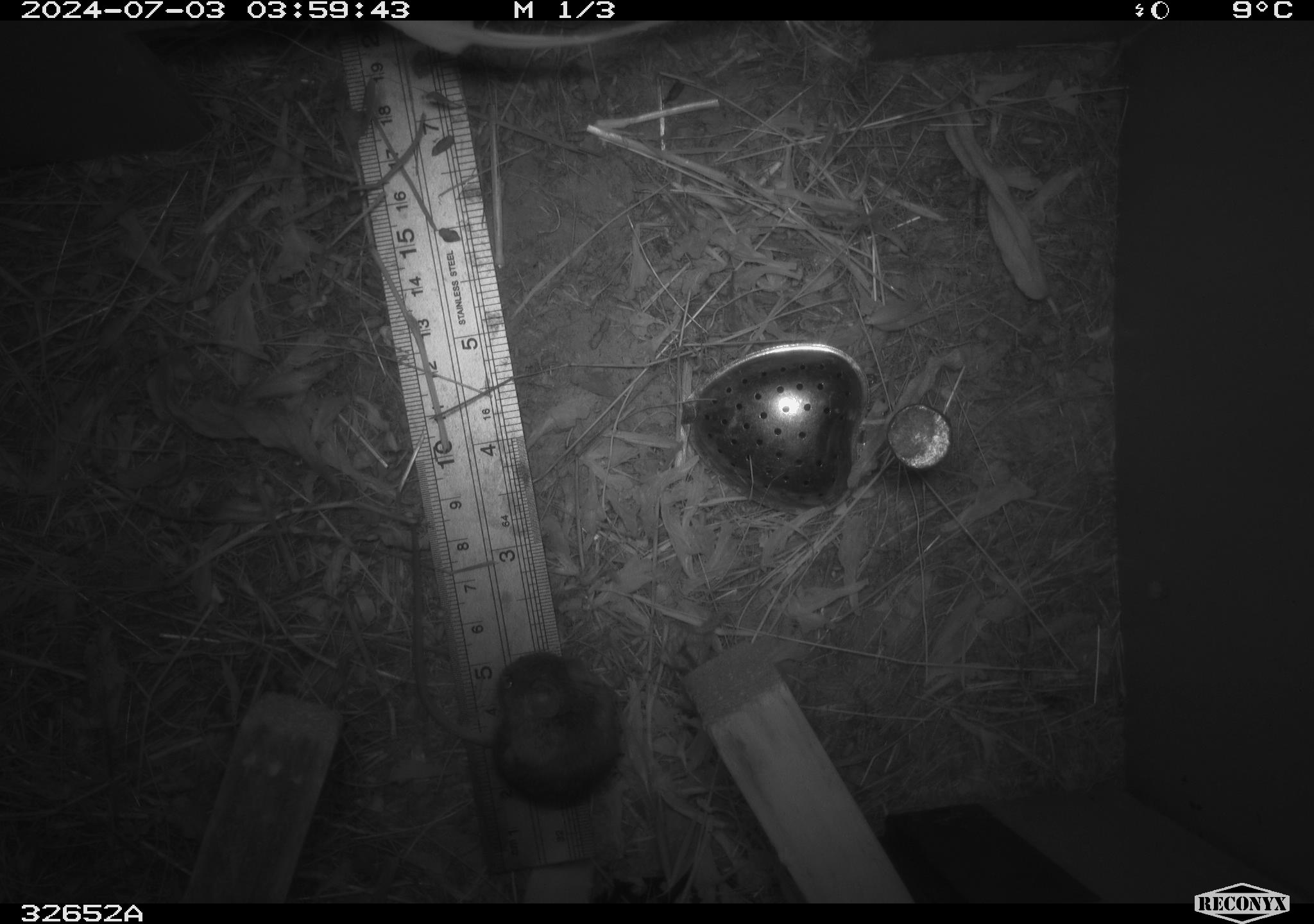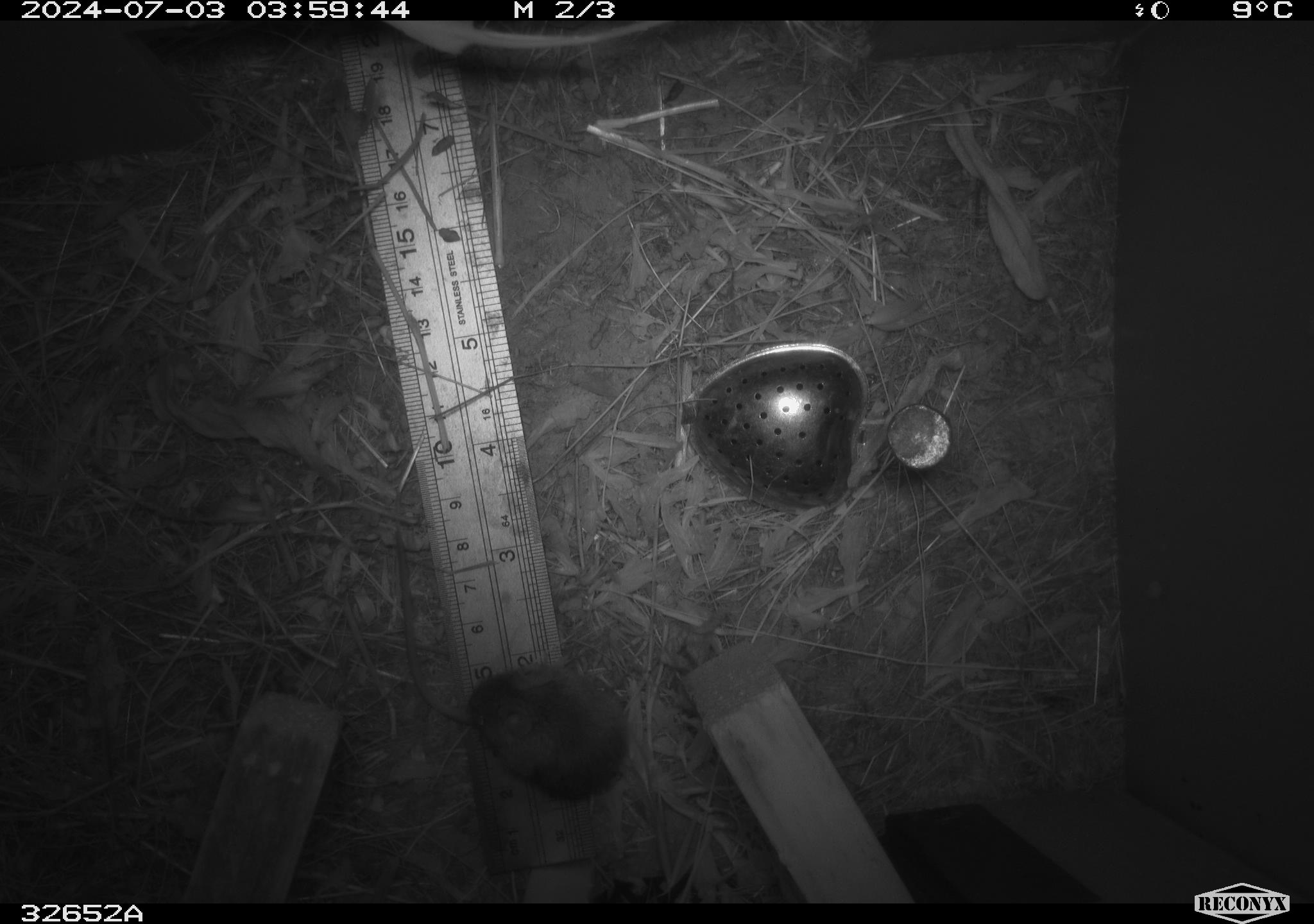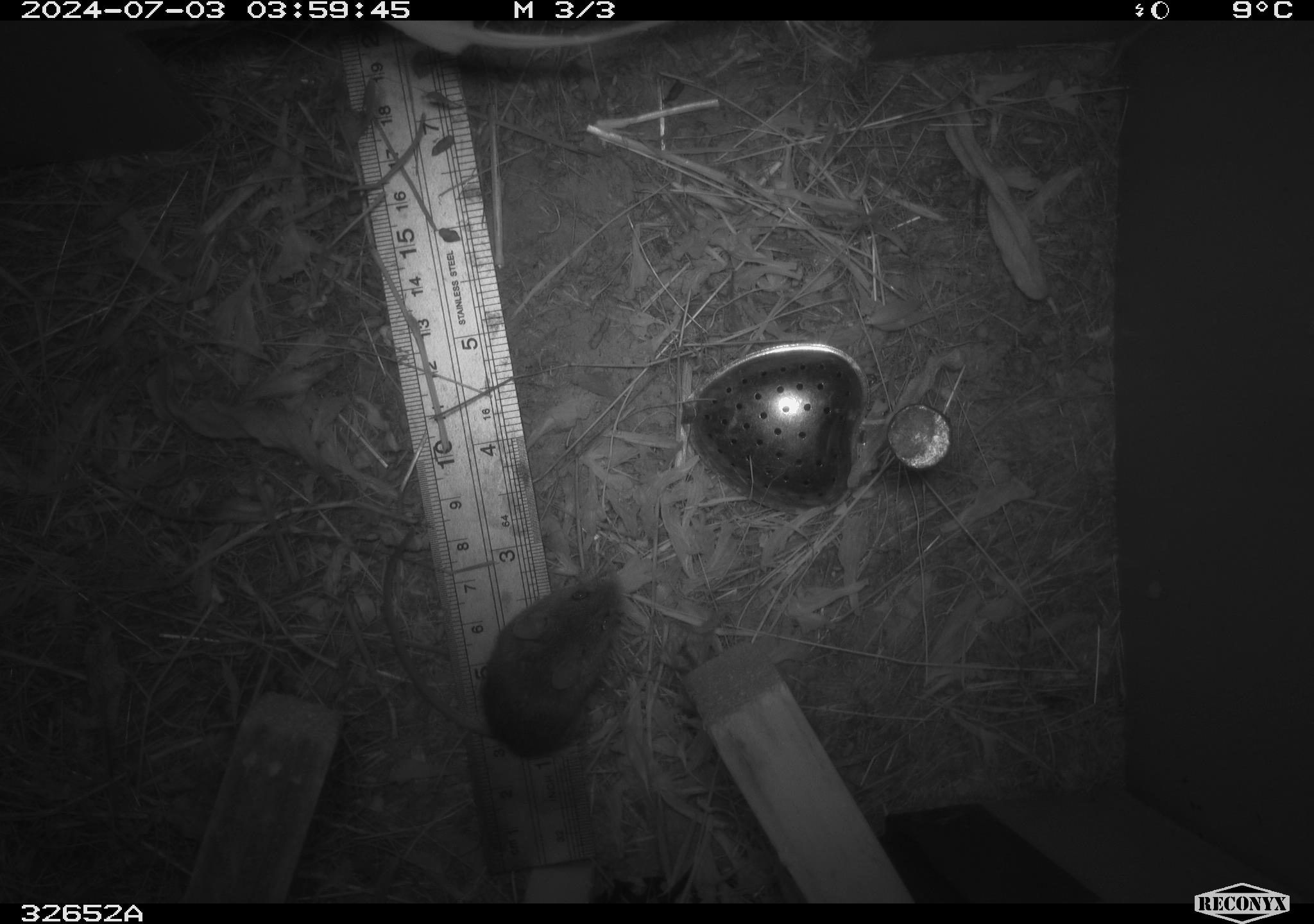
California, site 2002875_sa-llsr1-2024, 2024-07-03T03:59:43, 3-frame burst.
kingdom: Animalia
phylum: Chordata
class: Mammalia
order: Rodentia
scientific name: Rodentia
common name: mouse species